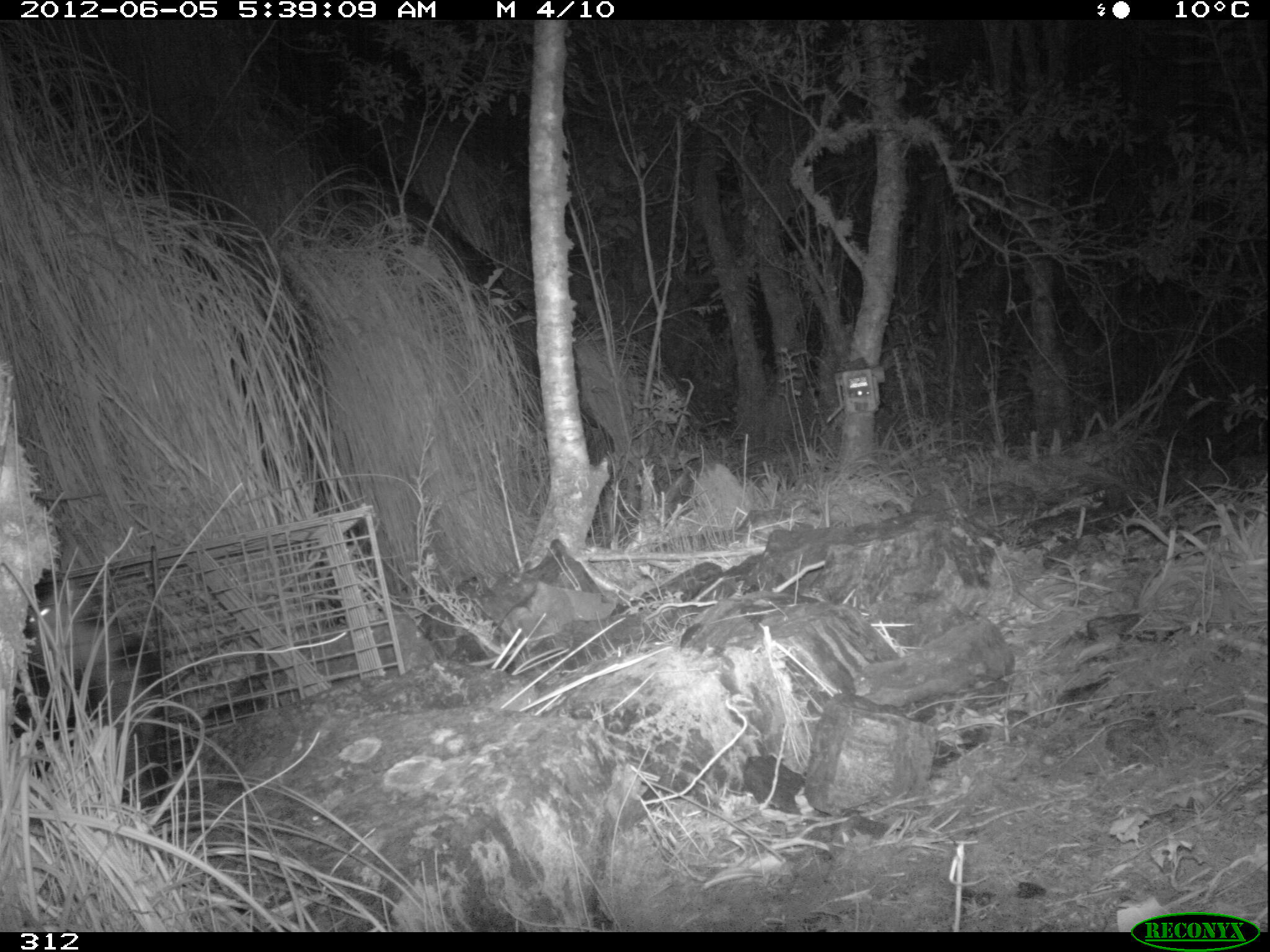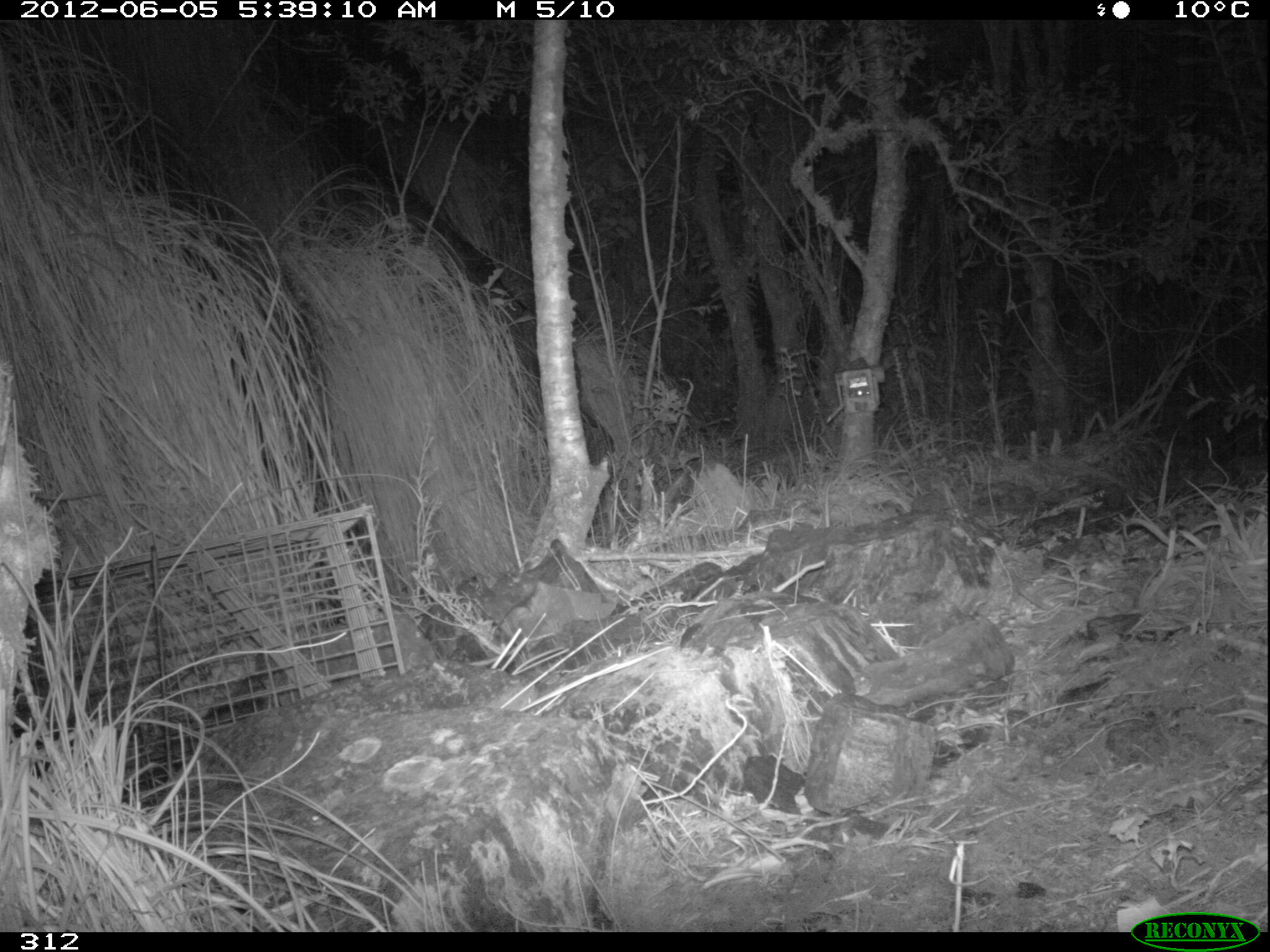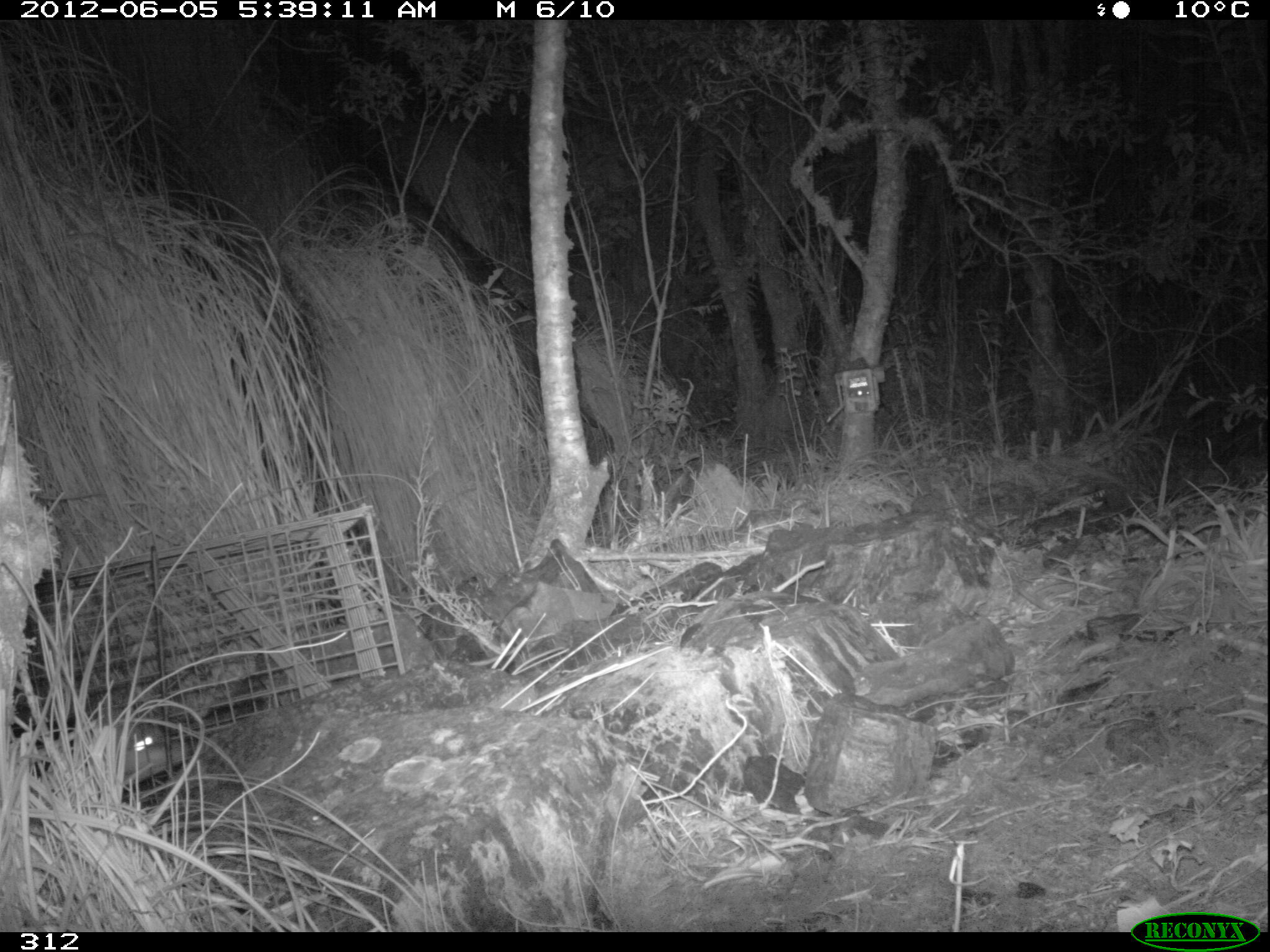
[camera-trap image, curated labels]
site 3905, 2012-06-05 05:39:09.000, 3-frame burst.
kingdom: Animalia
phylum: Chordata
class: Mammalia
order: Didelphimorphia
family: Didelphidae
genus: Didelphis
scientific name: Didelphis pernigra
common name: andean white-eared opossum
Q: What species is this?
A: Didelphis pernigra (andean white-eared opossum).